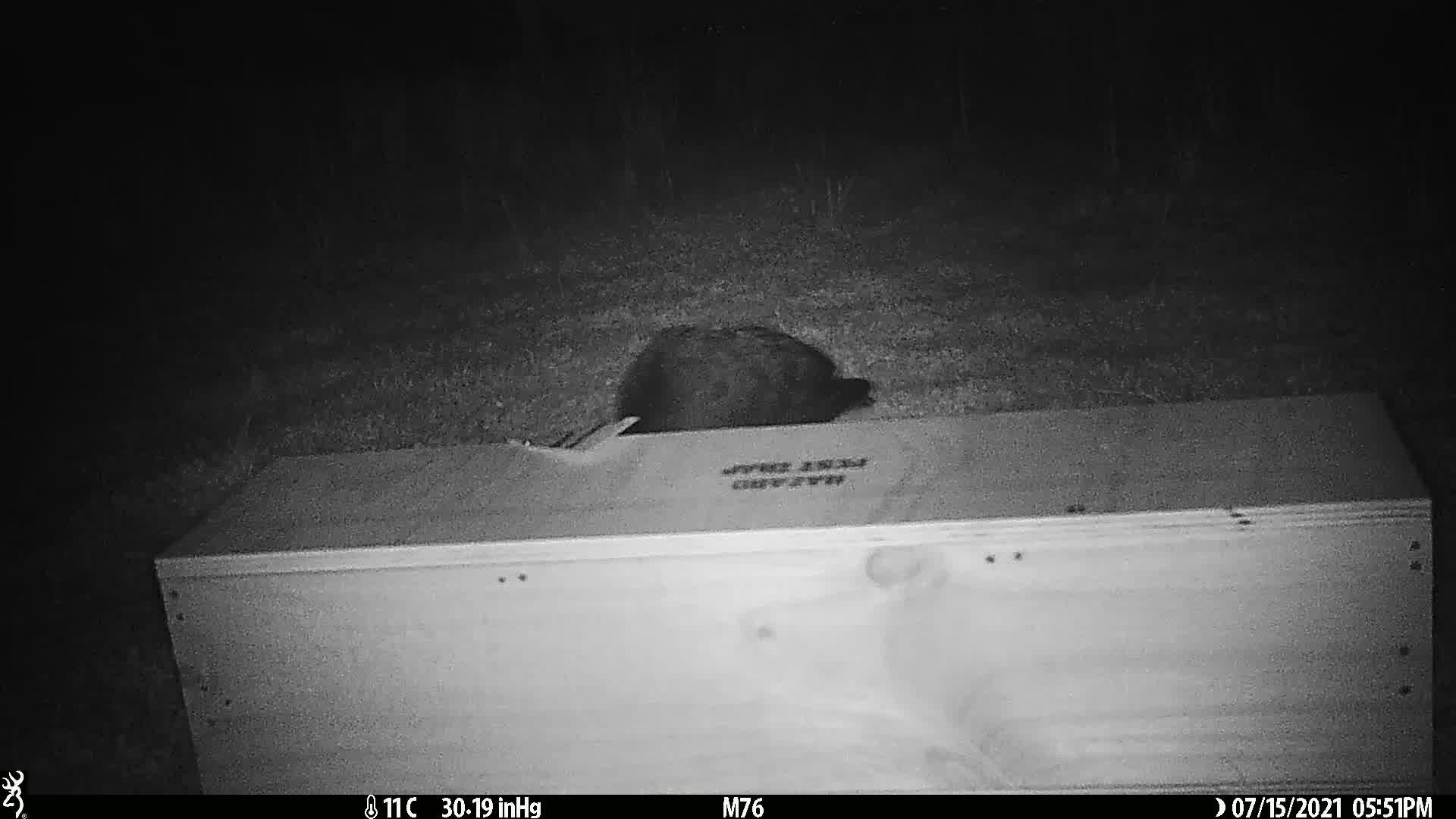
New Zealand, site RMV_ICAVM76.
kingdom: Animalia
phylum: Chordata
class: Aves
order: Gruiformes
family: Rallidae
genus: Porphyrio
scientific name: Porphyrio melanotus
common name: australasian swamphen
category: pukeko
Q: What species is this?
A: Pukeko (australasian swamphen) (Porphyrio melanotus).